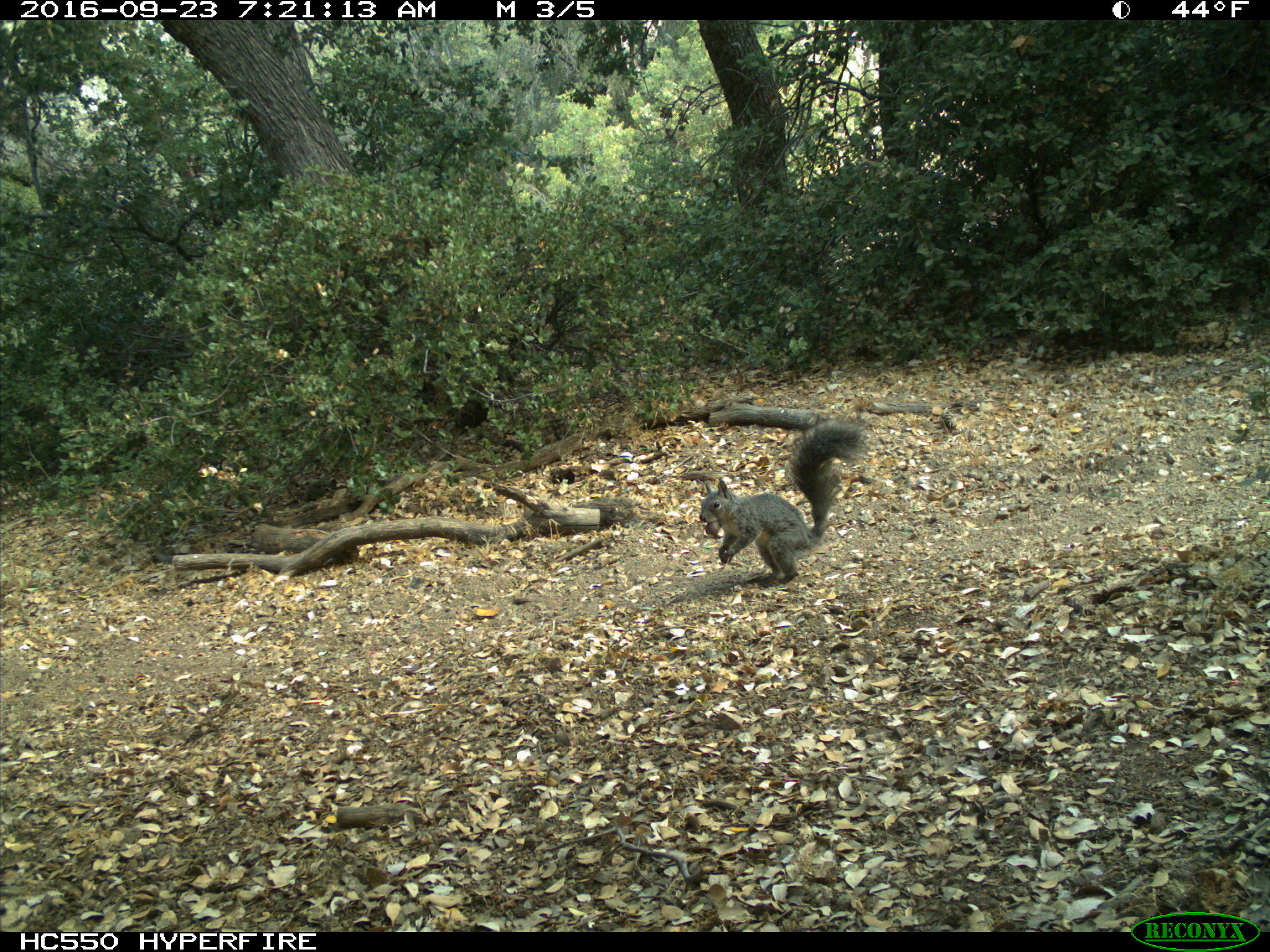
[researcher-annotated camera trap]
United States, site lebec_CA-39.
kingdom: Animalia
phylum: Chordata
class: Mammalia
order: Rodentia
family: Sciuridae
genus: Sciurus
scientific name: Sciurus carolinensis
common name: eastern gray squirrel